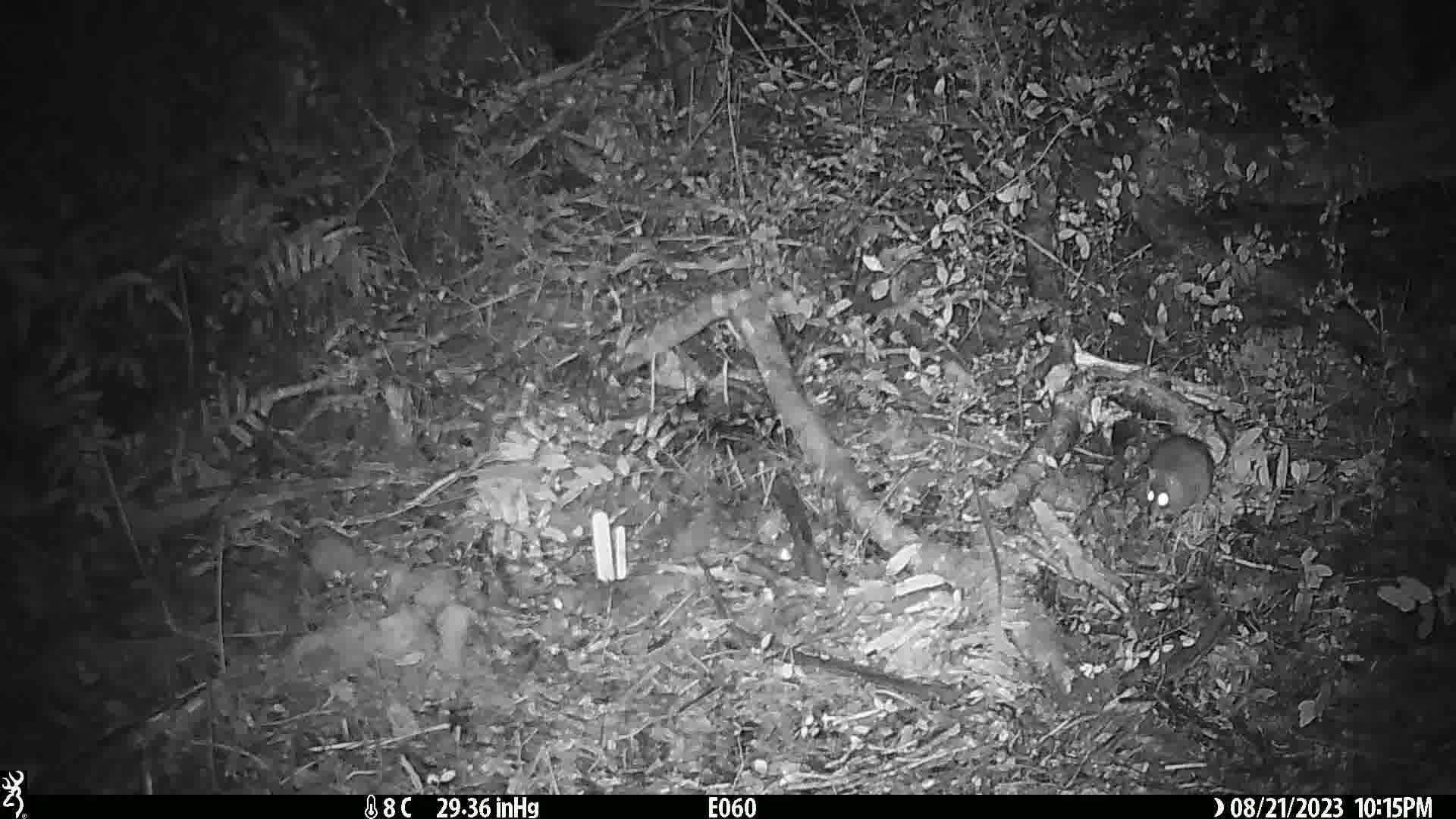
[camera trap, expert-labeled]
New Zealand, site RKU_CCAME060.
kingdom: Animalia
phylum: Chordata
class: Mammalia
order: Rodentia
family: Muridae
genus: Rattus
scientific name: Rattus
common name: rat